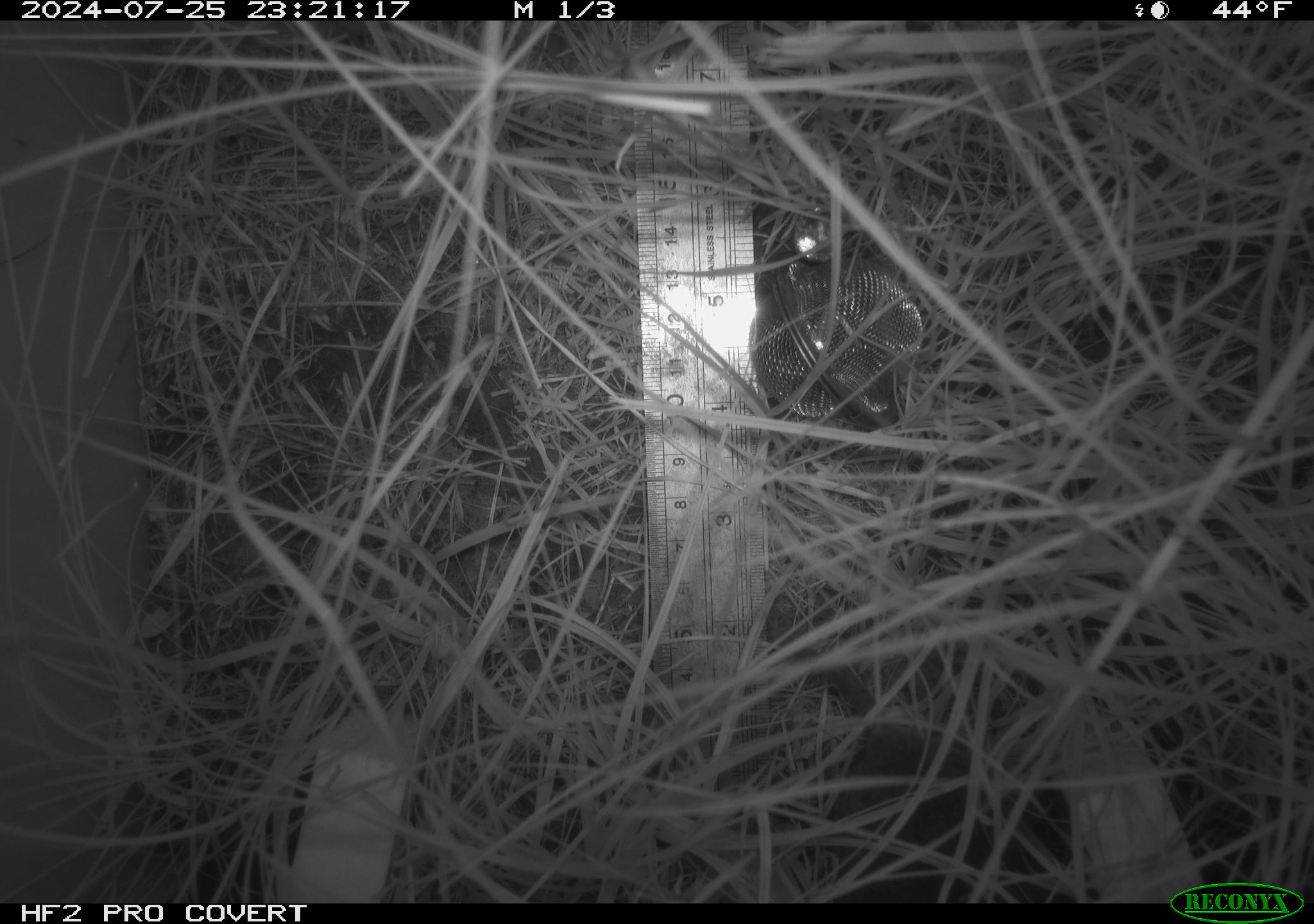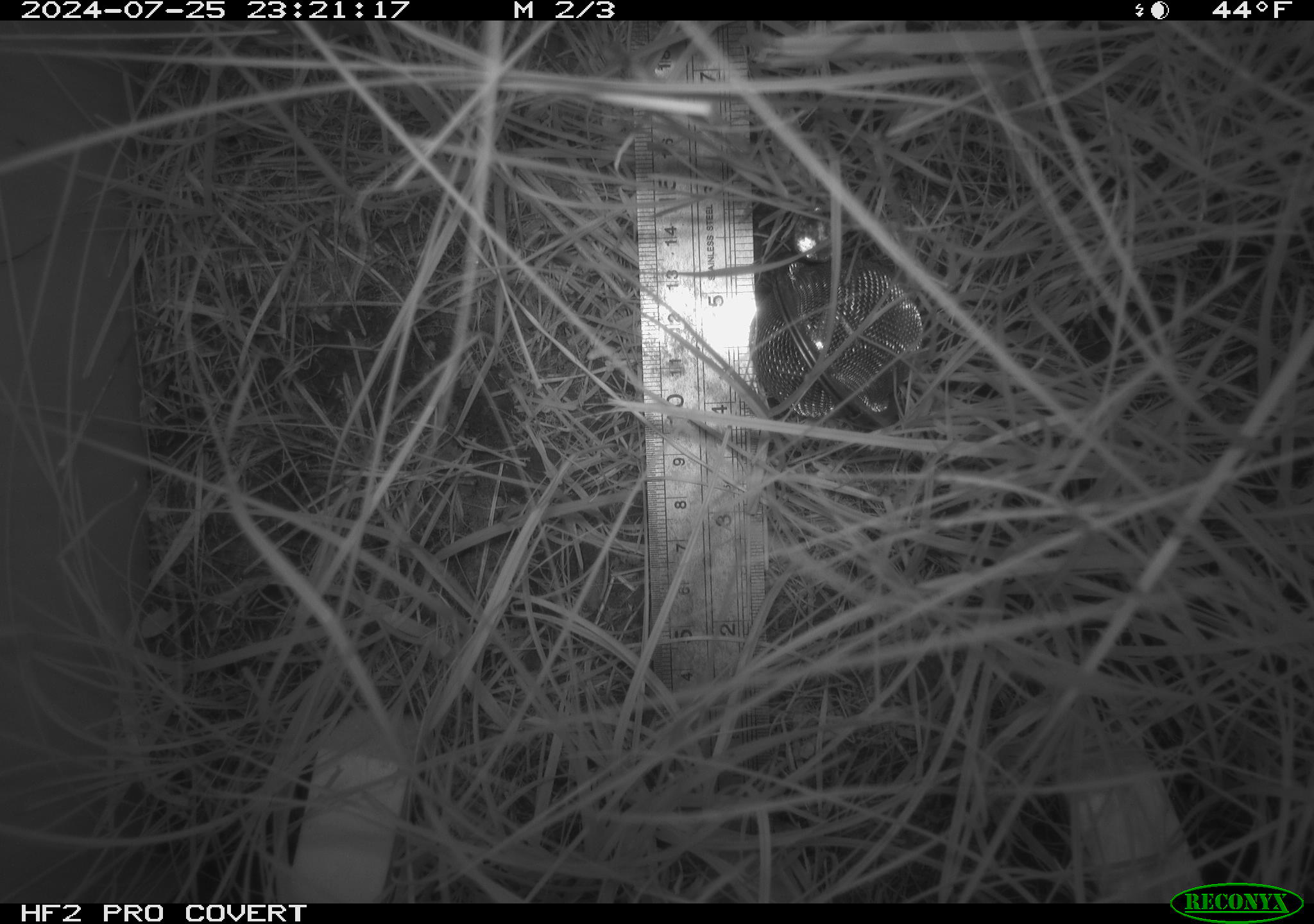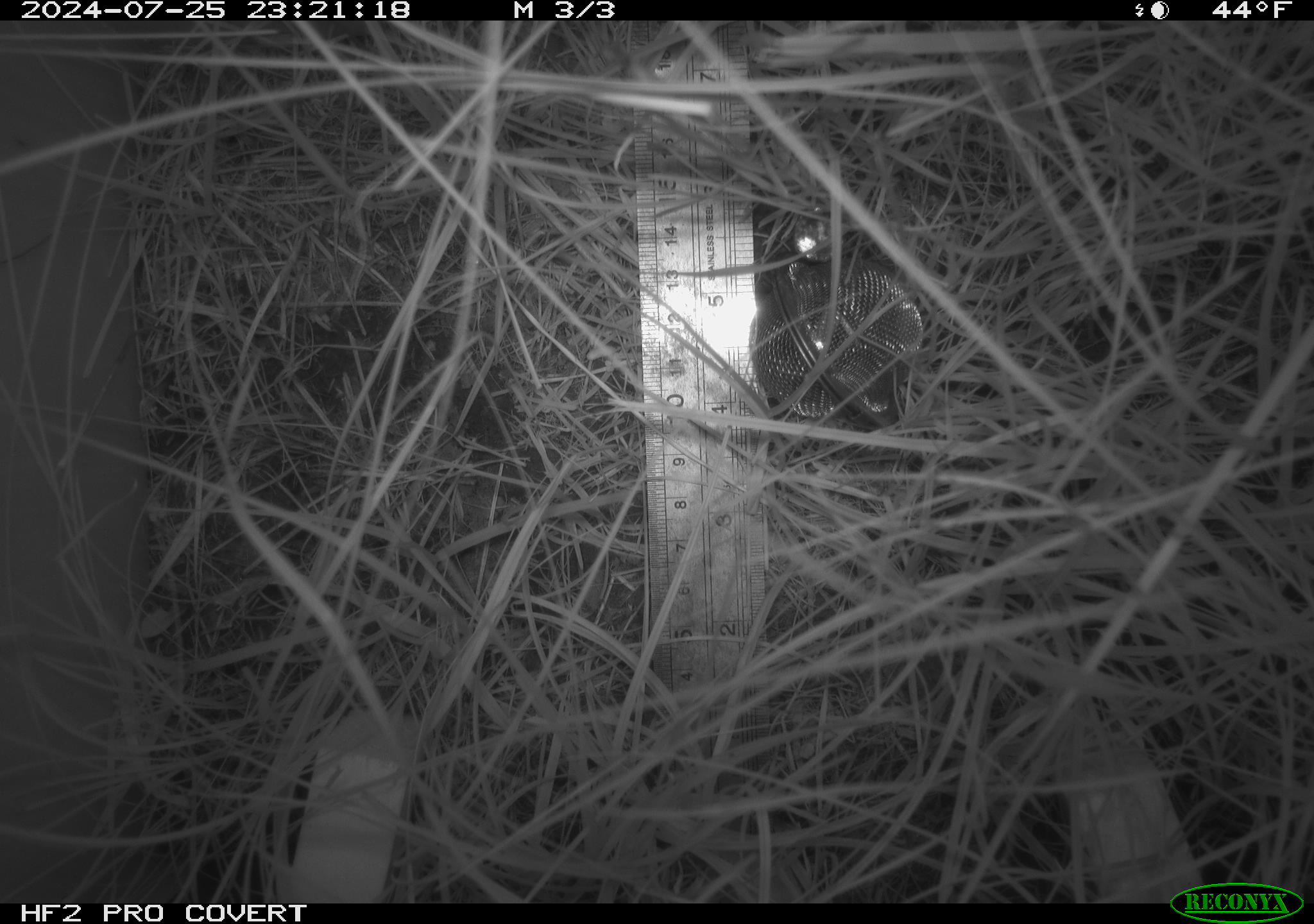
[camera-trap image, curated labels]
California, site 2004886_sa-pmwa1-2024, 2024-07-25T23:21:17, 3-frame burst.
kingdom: Animalia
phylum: Chordata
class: Mammalia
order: Rodentia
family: Cricetidae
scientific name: Arvicolinae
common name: voles, lemmings, and muskrats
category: arvicolinae subfamily